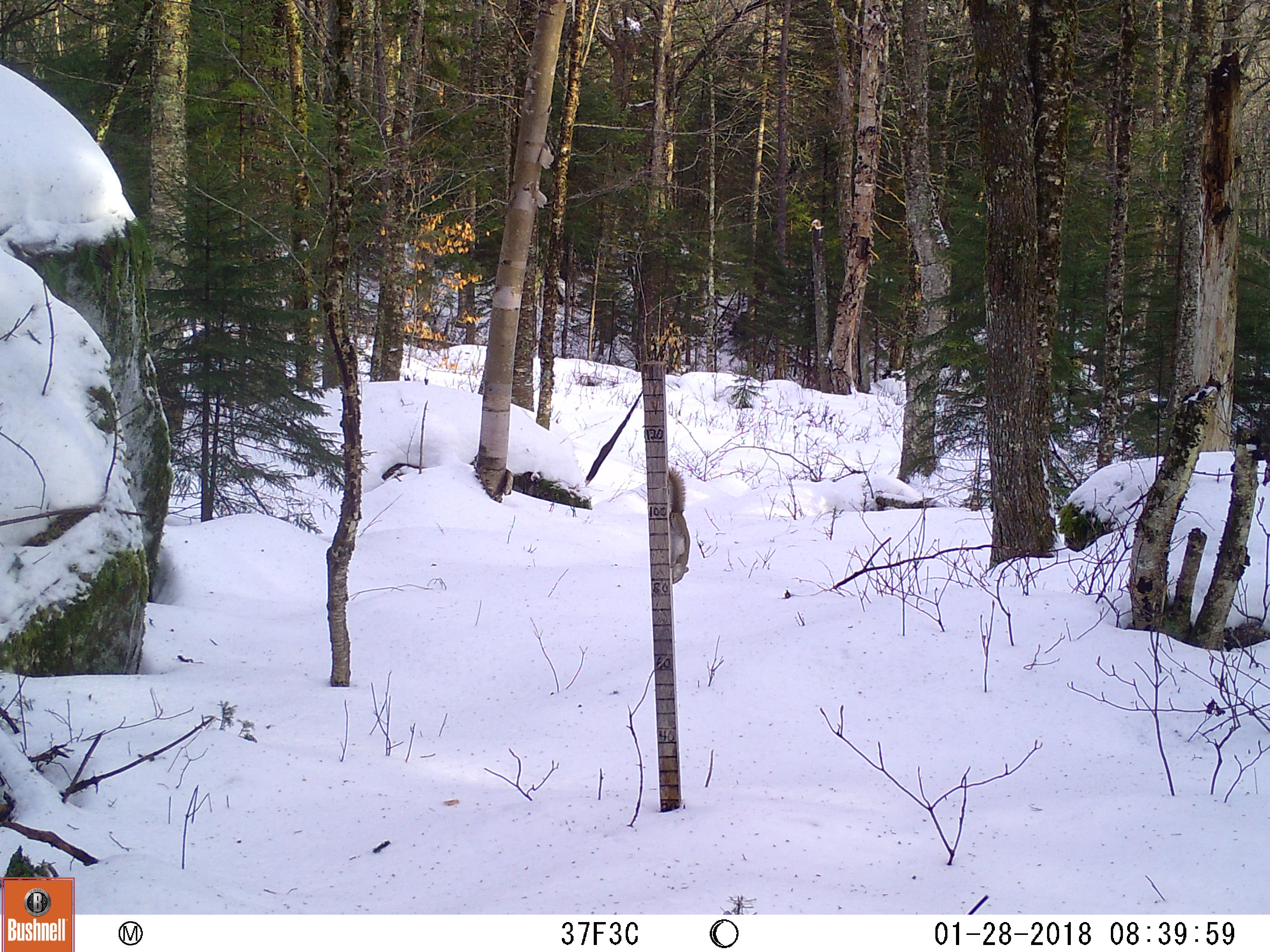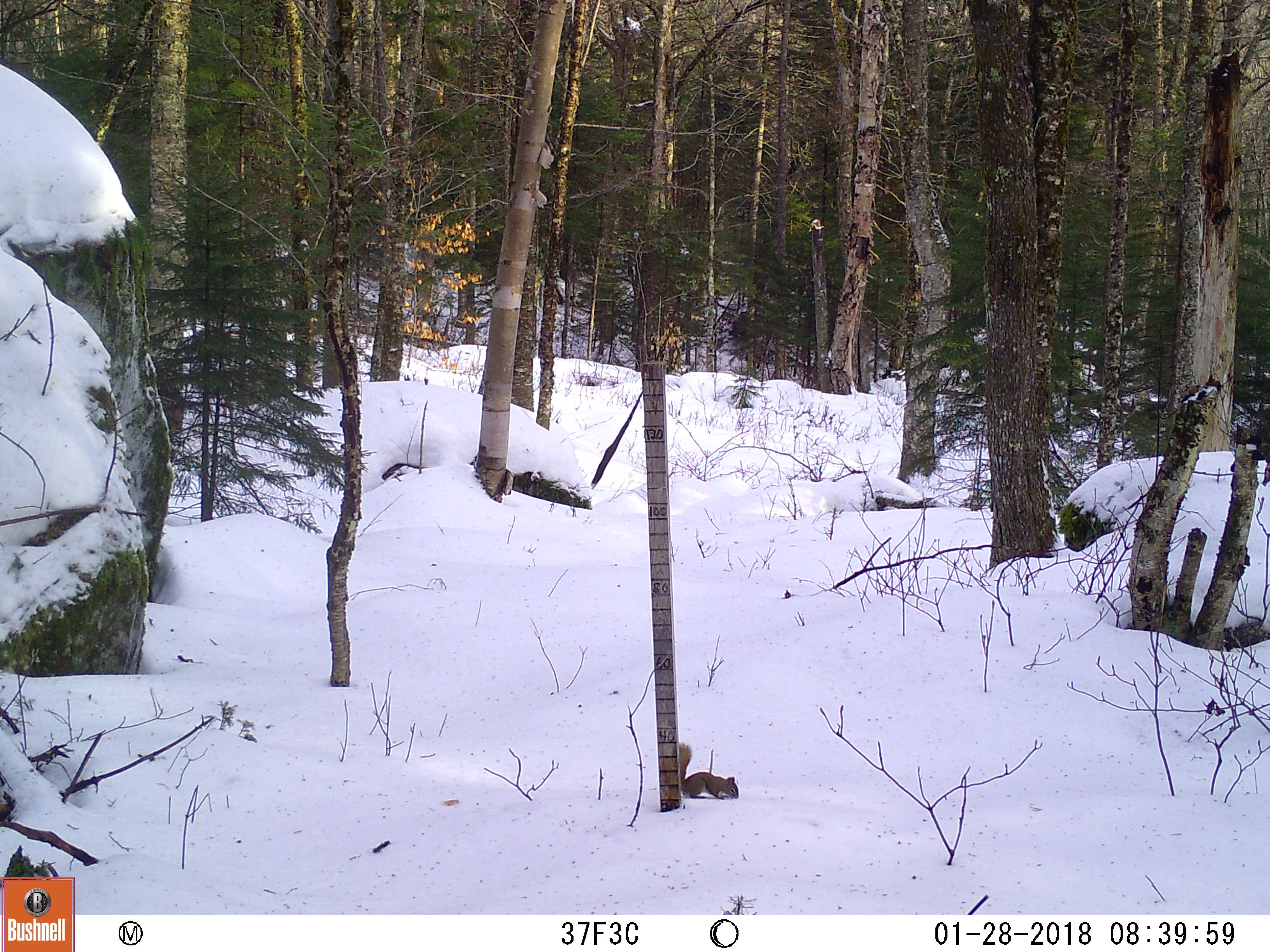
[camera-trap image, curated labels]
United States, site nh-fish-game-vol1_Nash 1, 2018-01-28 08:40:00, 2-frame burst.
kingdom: Animalia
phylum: Chordata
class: Mammalia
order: Rodentia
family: Sciuridae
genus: Tamiasciurus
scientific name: Tamiasciurus hudsonicus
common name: red squirrel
Red squirrel (Tamiasciurus hudsonicus).